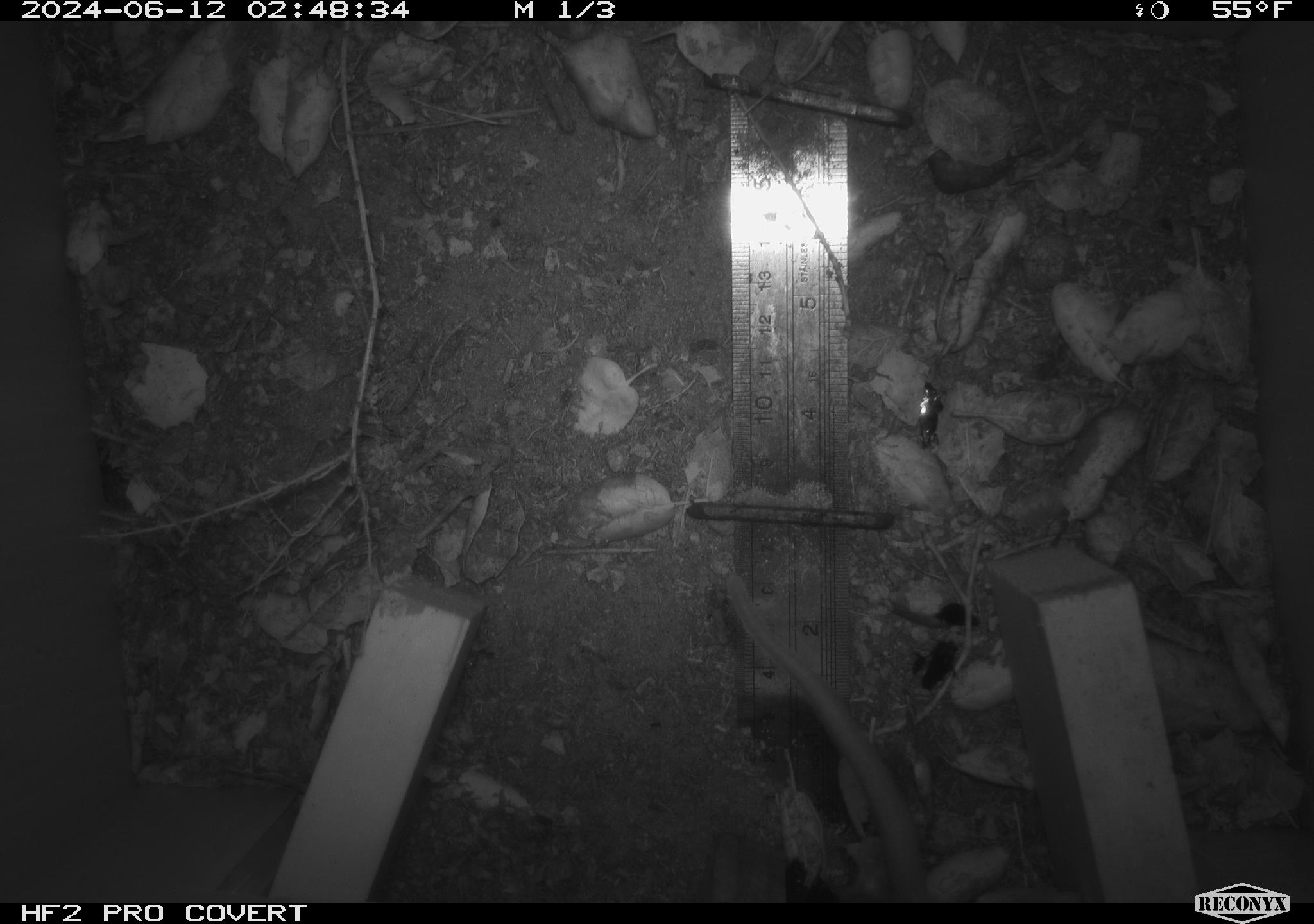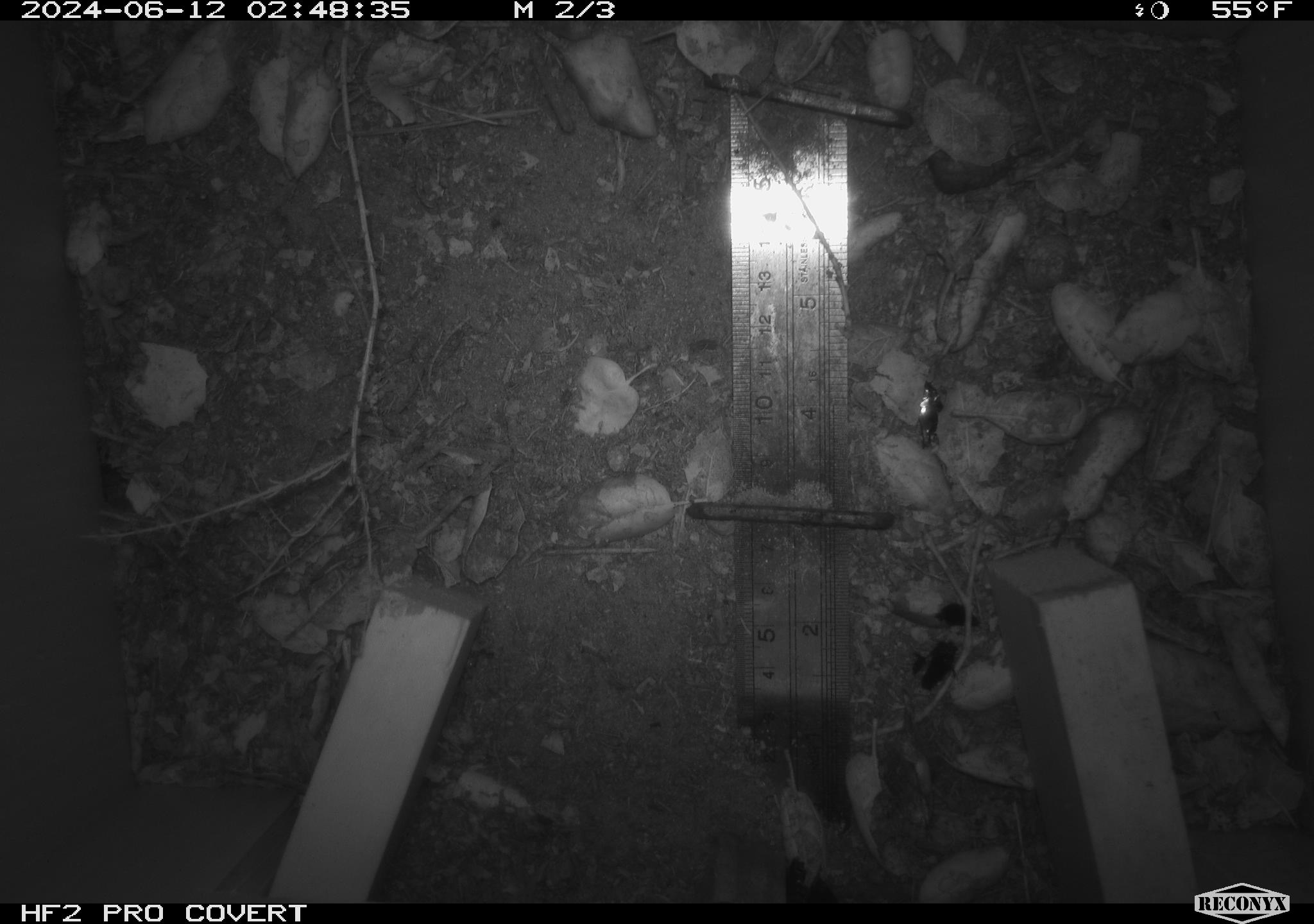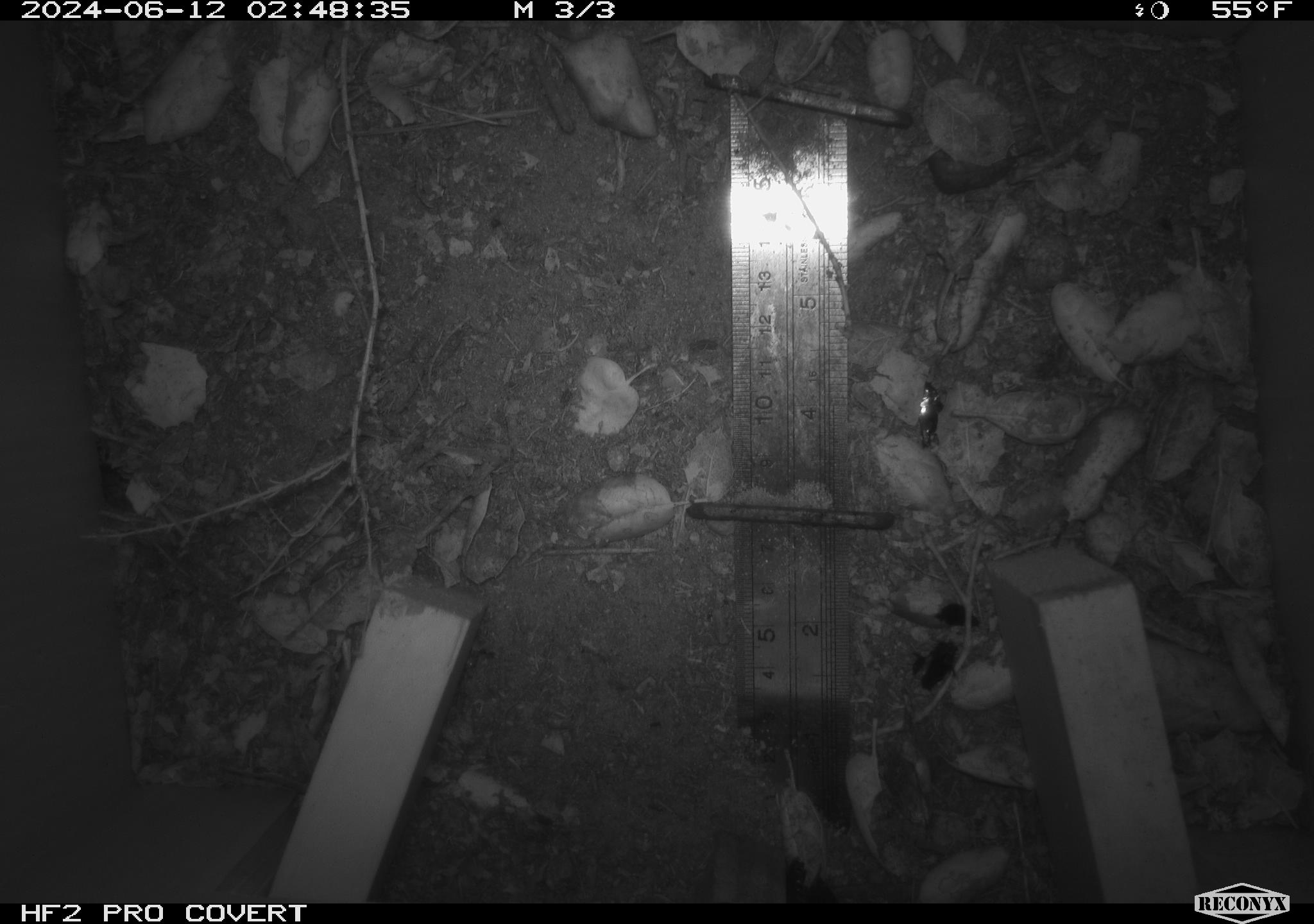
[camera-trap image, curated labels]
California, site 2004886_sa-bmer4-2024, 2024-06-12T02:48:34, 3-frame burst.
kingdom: Animalia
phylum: Chordata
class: Mammalia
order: Rodentia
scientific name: Rodentia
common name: woodrat or rat or mouse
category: woodrat or rat or mouse species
Woodrat or rat or mouse species (woodrat or rat or mouse) (Rodentia).